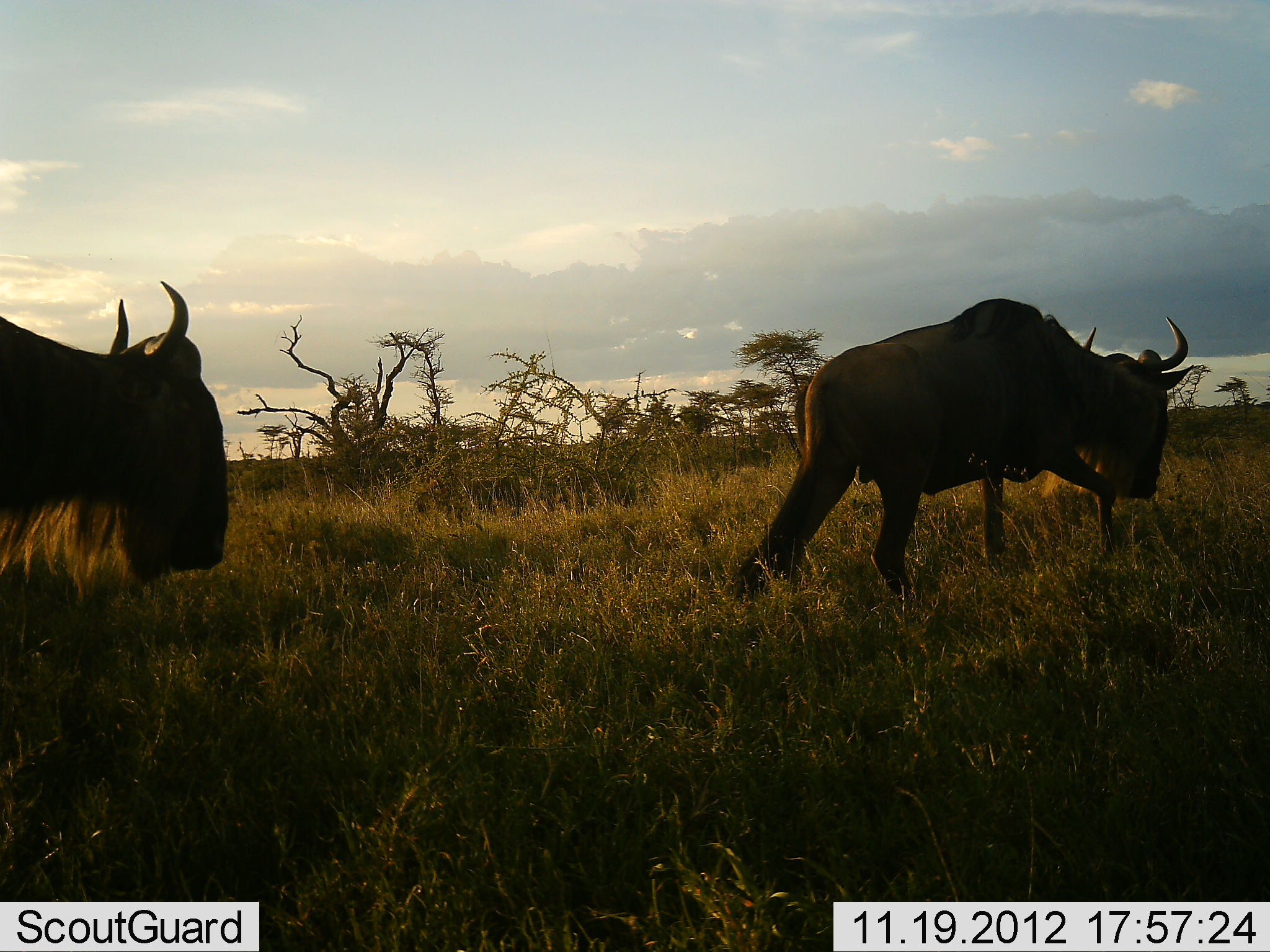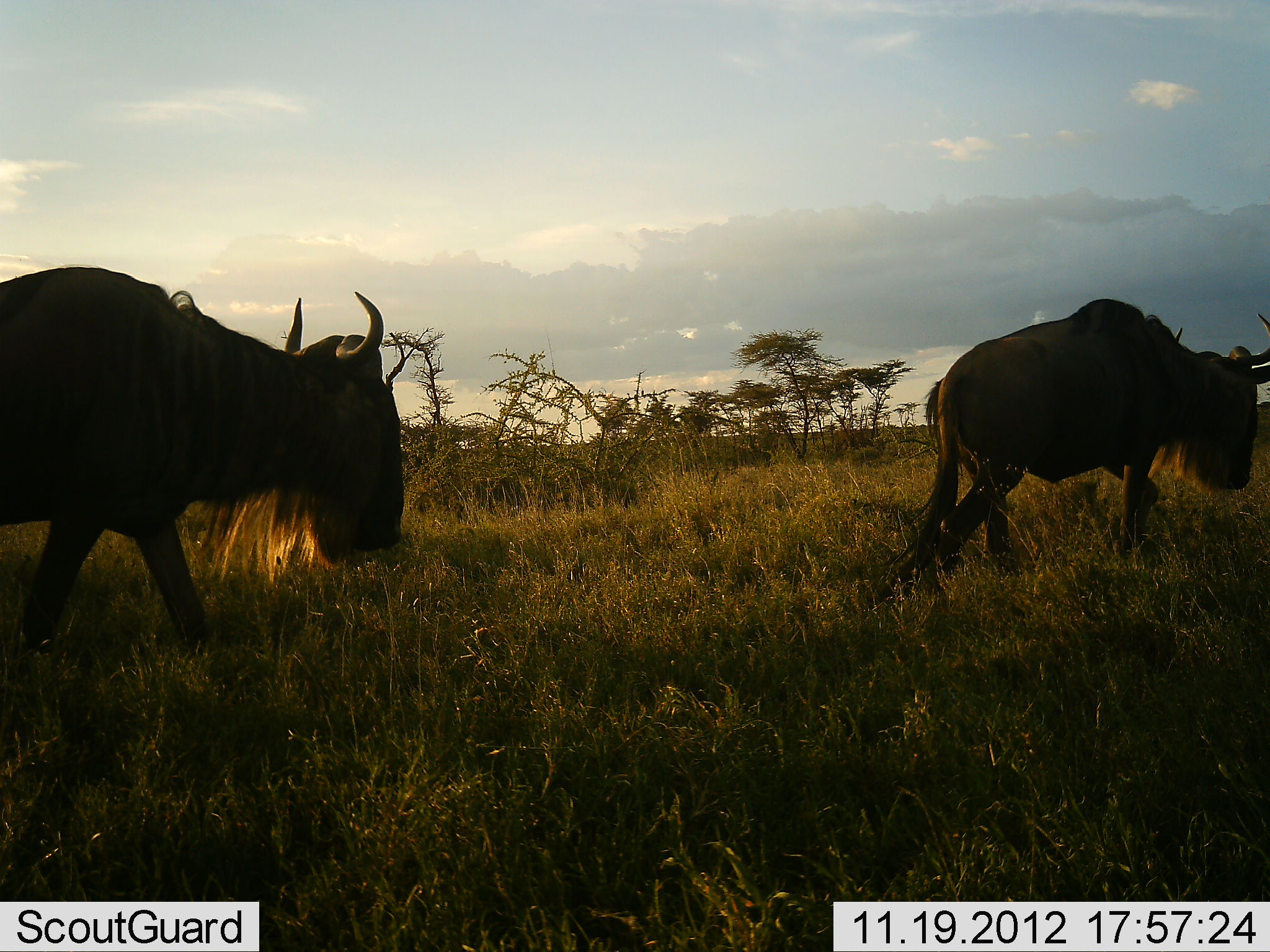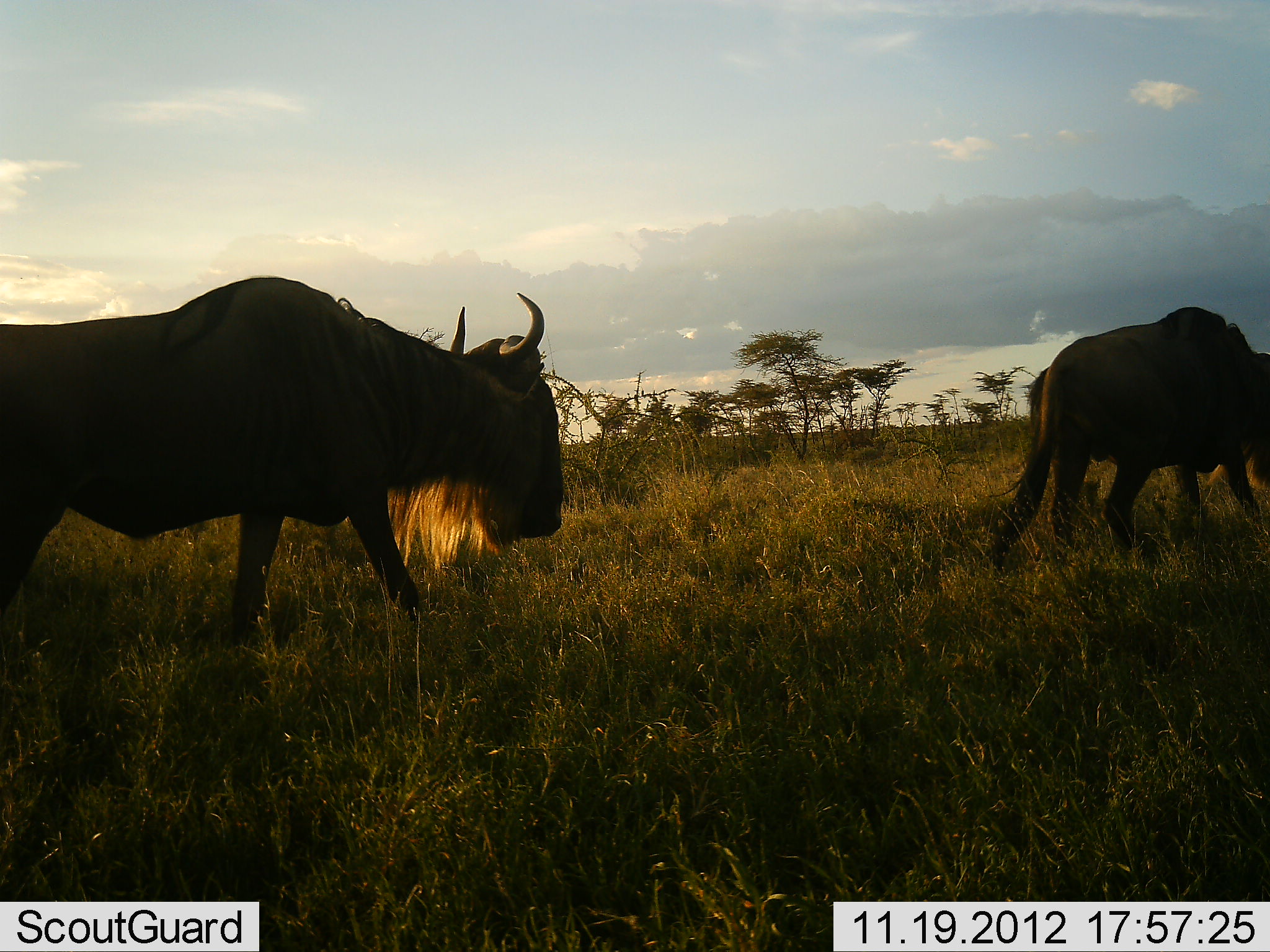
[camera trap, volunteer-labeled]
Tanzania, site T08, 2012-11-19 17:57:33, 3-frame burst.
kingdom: Animalia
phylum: Chordata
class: Mammalia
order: Artiodactyla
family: Bovidae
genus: Connochaetes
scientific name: Connochaetes taurinus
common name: blue wildebeest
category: wildebeest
Wildebeest (blue wildebeest) (Connochaetes taurinus), count 2. Behavior (volunteer vote fractions): standing 0%, resting 0%, moving 100%, interacting 0%. Young present (vote fraction): 0%. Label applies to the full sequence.